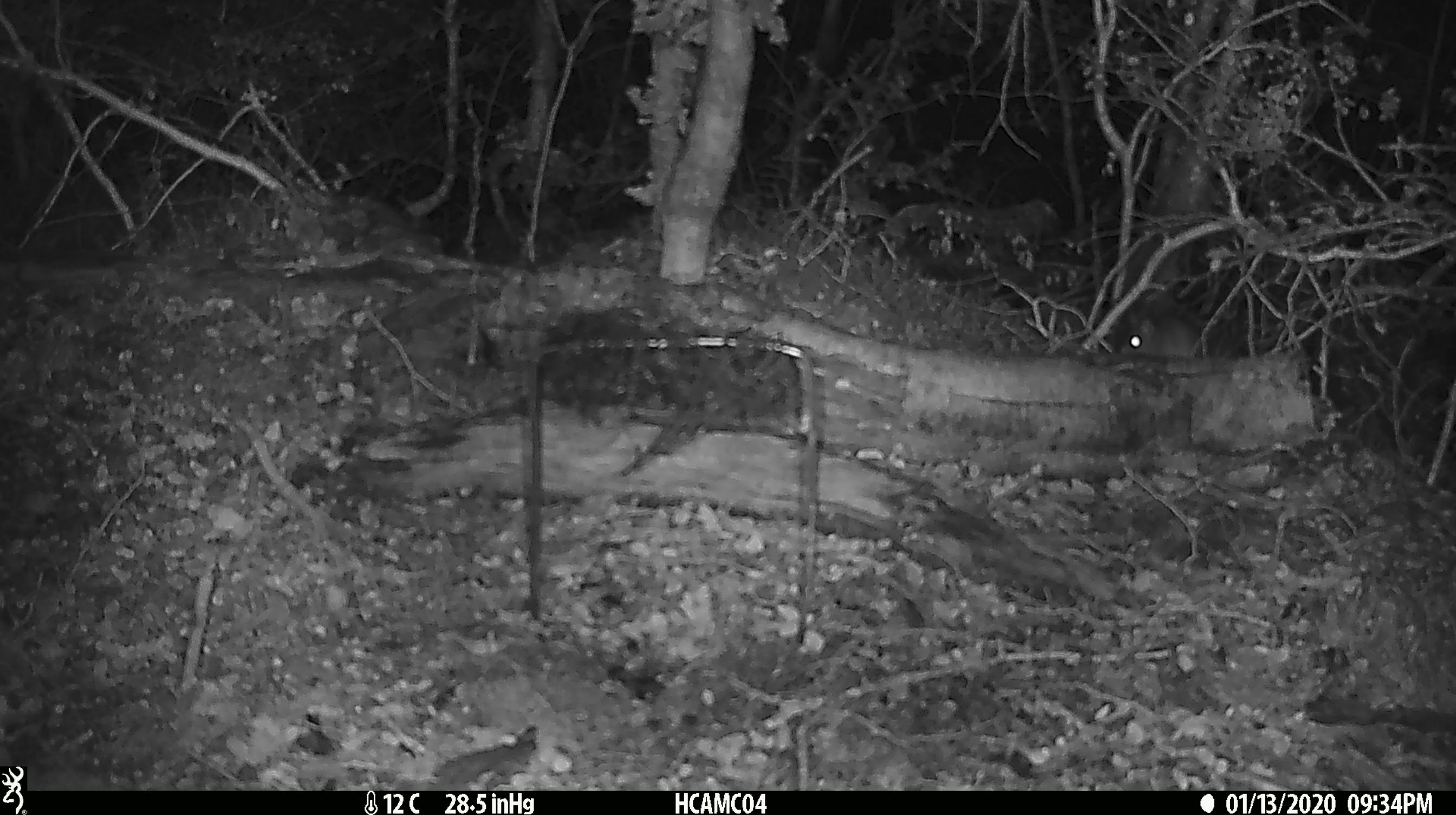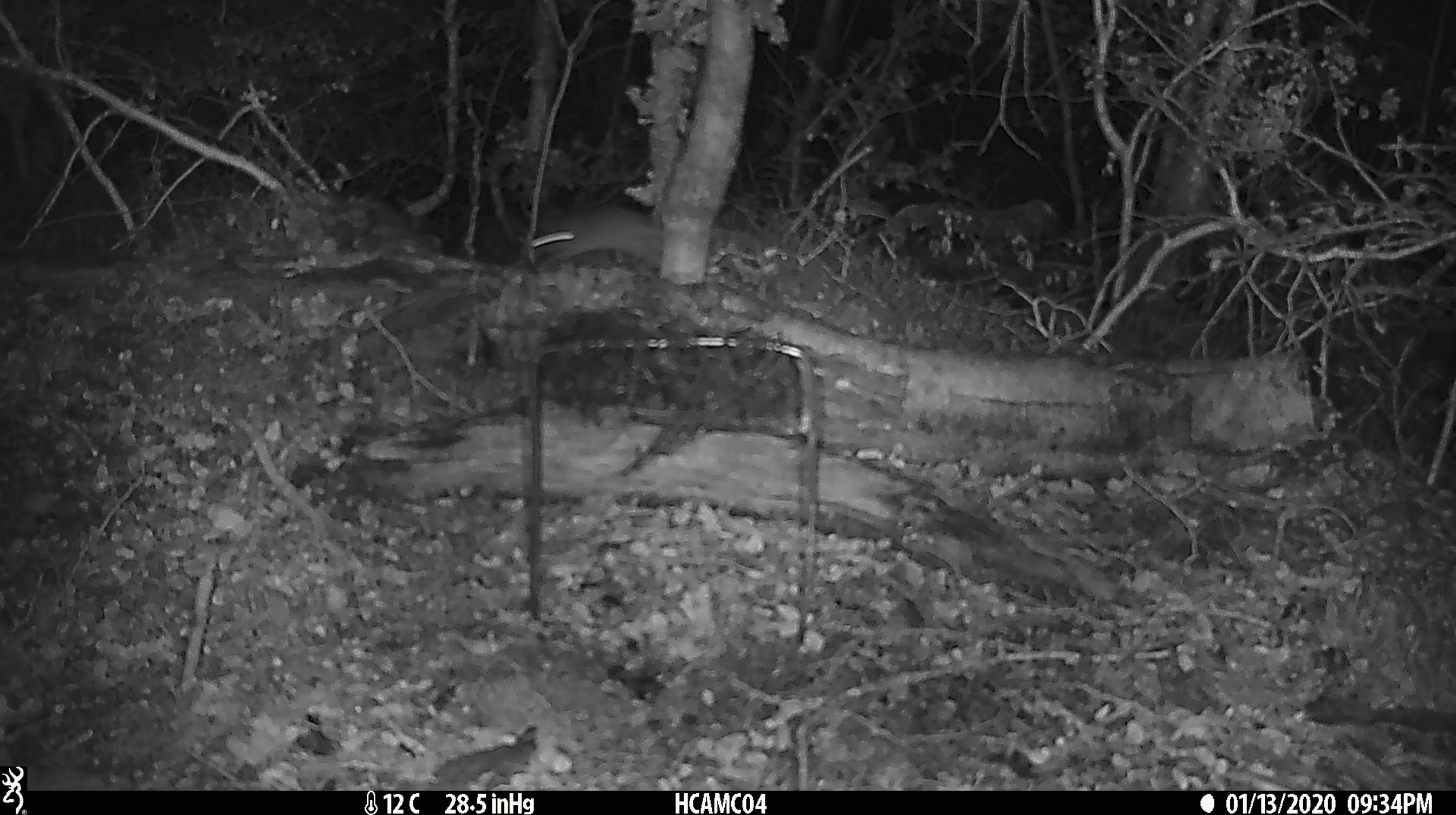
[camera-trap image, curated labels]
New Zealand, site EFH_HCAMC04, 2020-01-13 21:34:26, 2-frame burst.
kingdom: Animalia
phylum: Chordata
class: Mammalia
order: Rodentia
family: Muridae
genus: Mus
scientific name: Mus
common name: mouse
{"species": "mouse (Mus)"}